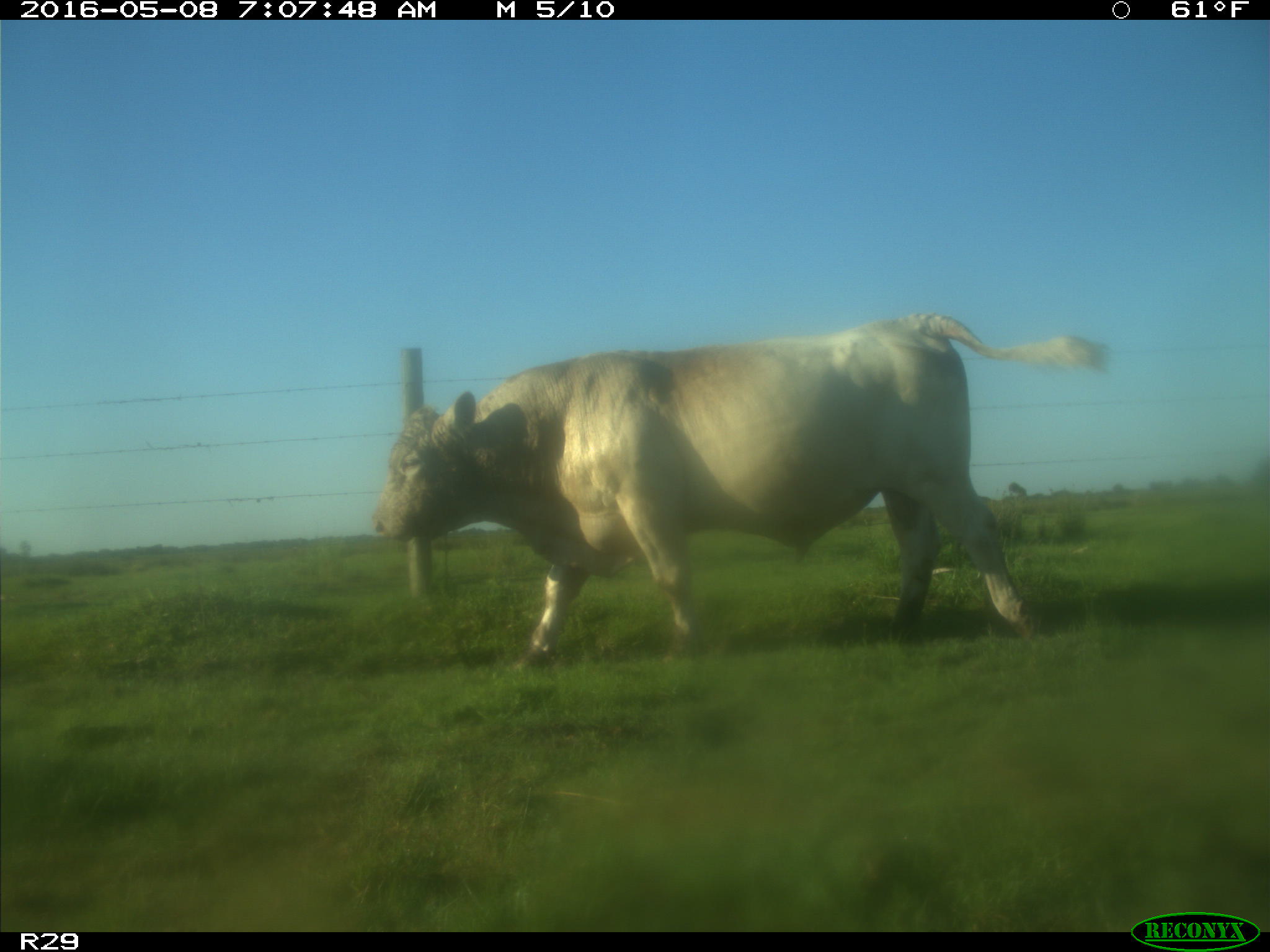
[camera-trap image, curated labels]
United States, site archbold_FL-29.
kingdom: Animalia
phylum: Chordata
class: Mammalia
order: Artiodactyla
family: Bovidae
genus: Bos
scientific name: Bos taurus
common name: domestic cow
Bos taurus (domestic cow).